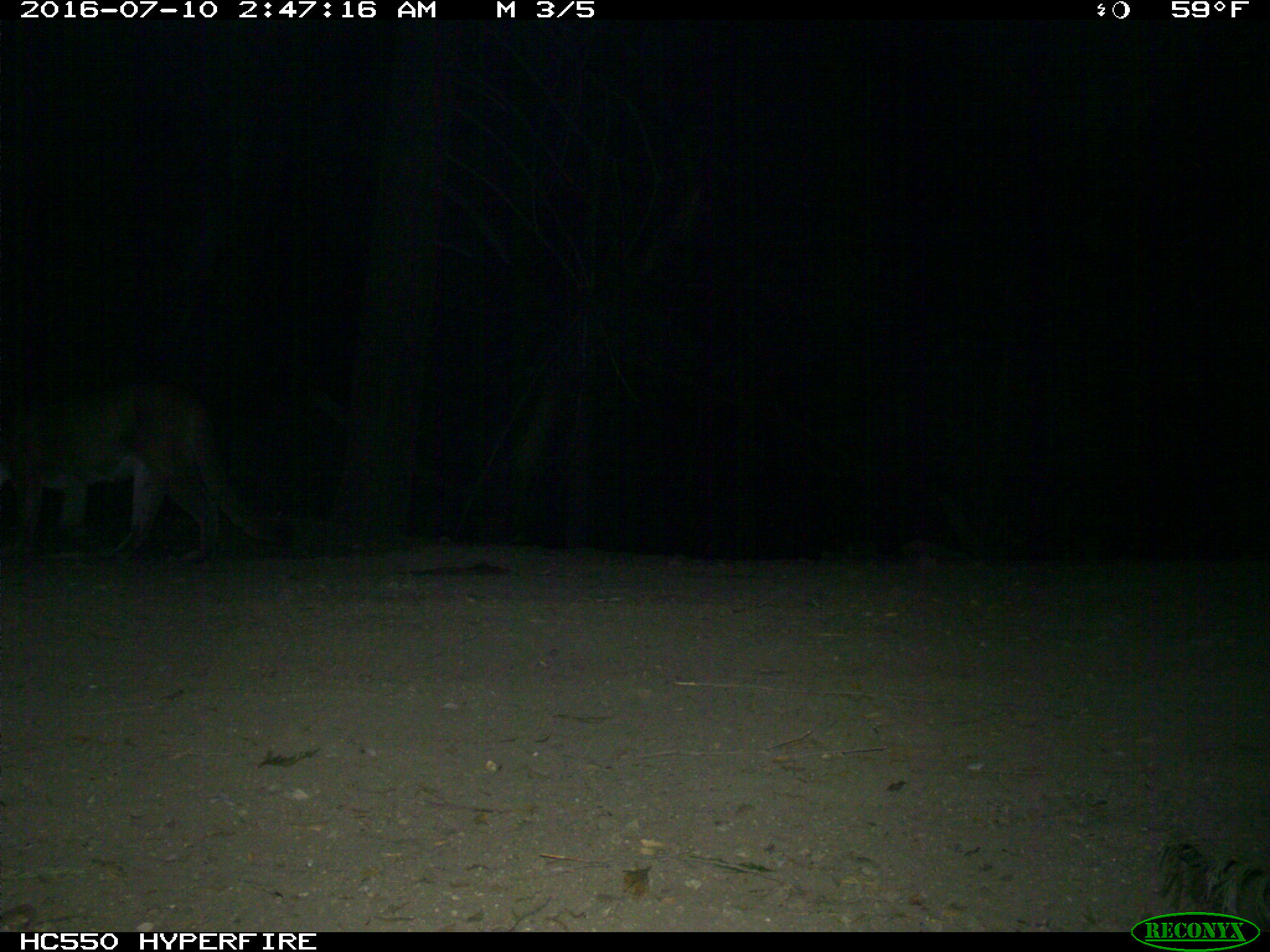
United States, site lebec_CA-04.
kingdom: Animalia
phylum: Chordata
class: Mammalia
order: Carnivora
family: Felidae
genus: Puma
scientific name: Puma concolor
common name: mountain lion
Puma concolor (mountain lion).